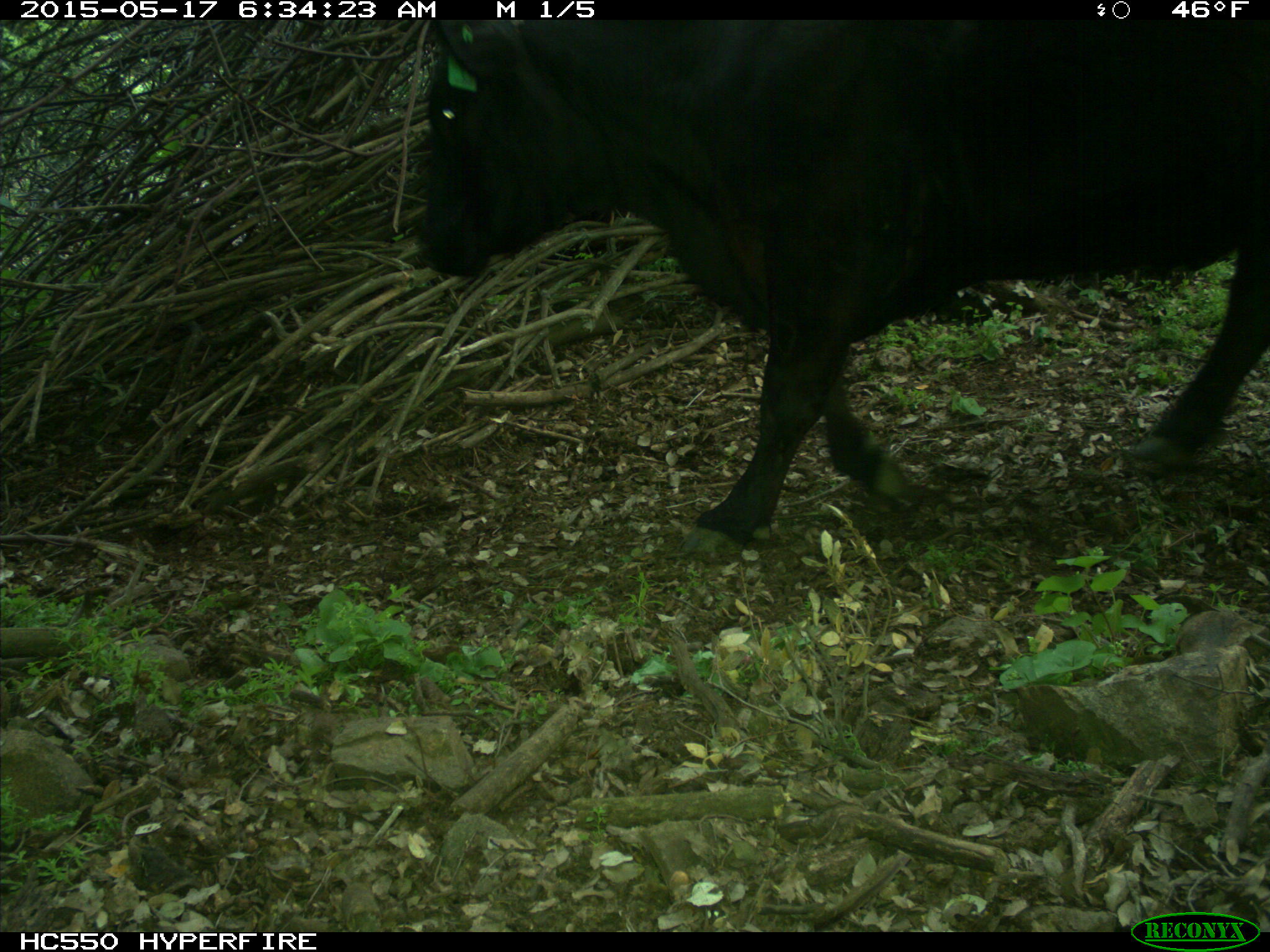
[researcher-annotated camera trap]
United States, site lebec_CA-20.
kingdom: Animalia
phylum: Chordata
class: Mammalia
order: Artiodactyla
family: Bovidae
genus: Bos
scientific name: Bos taurus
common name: domestic cow